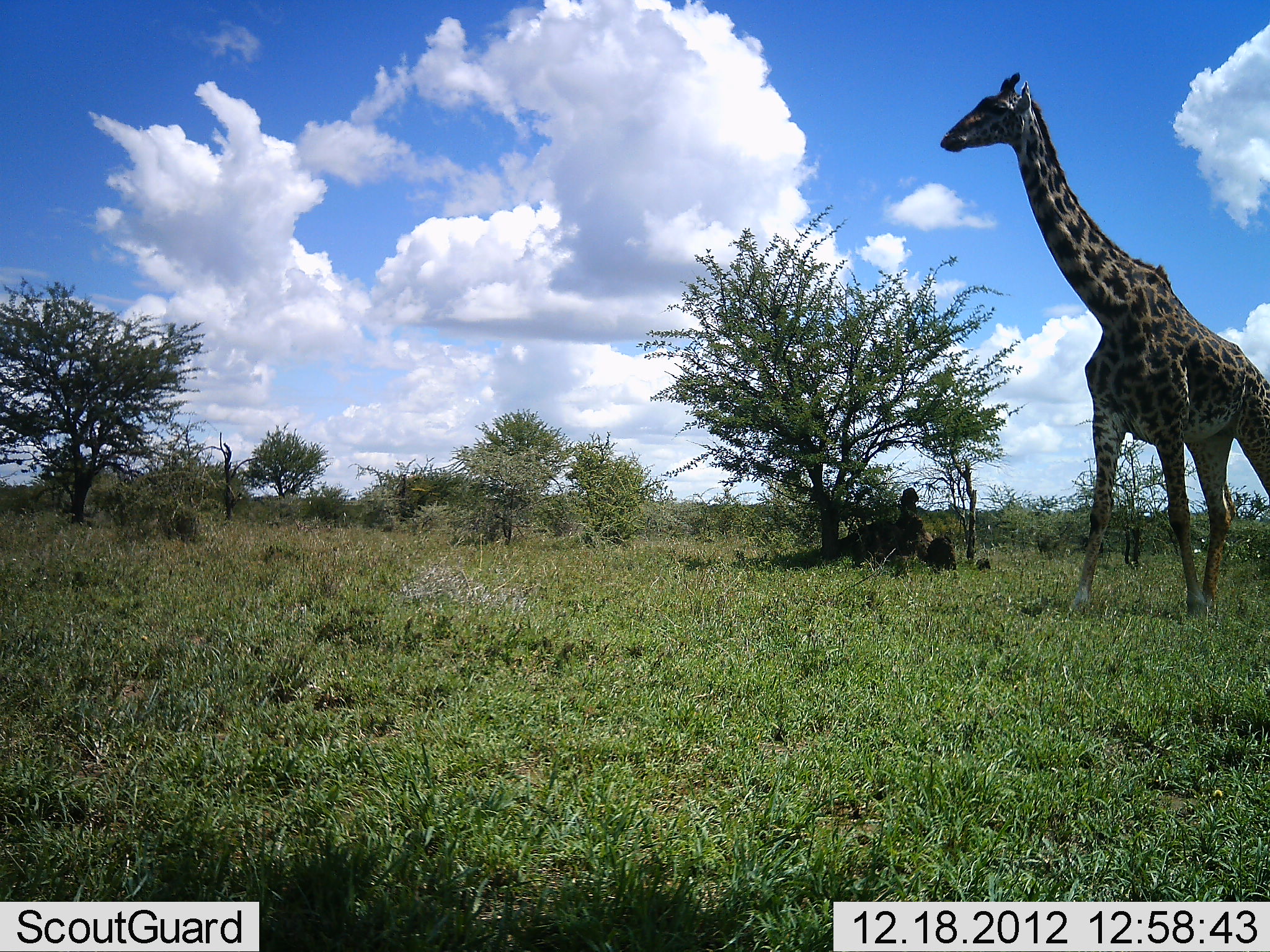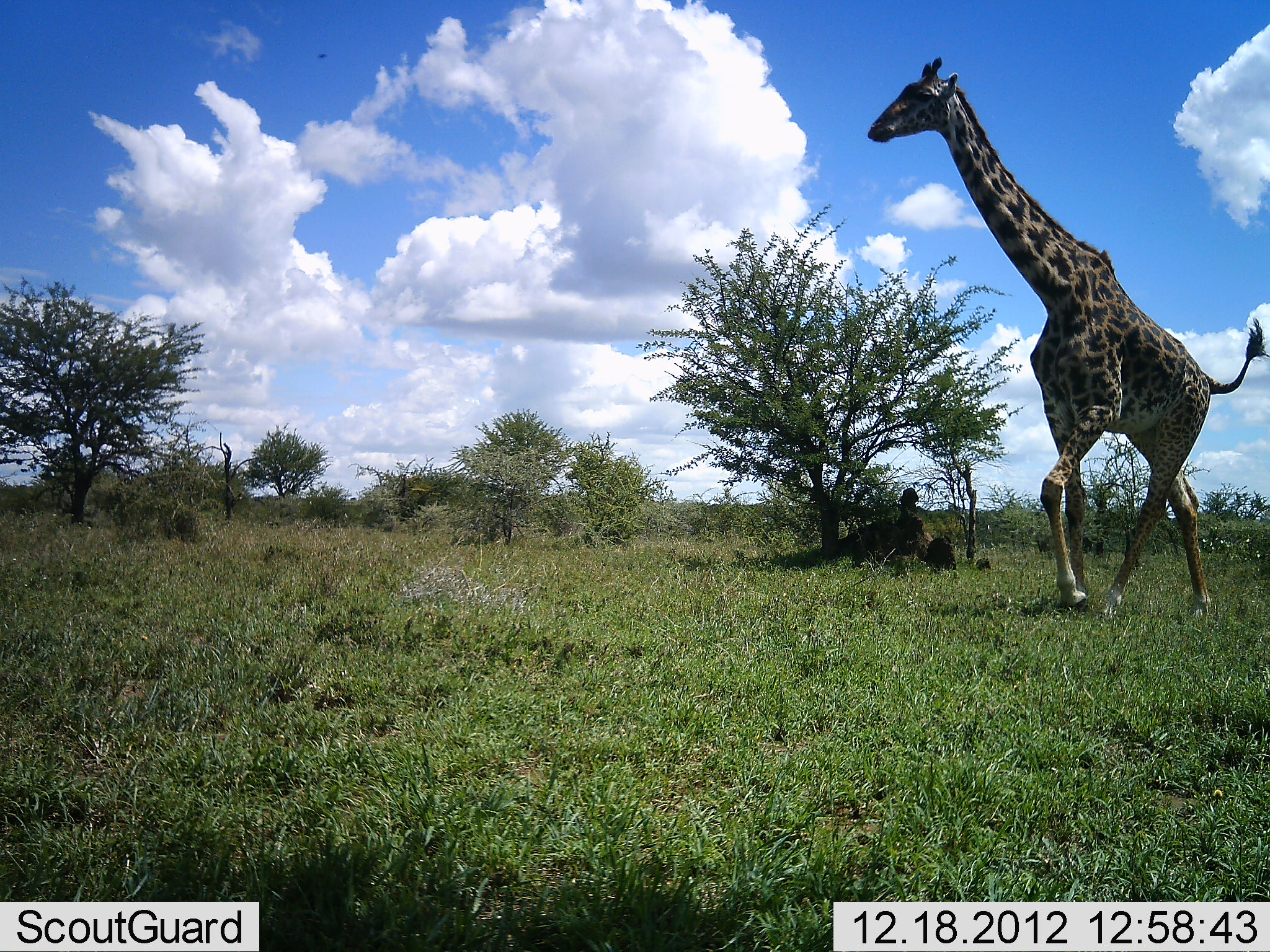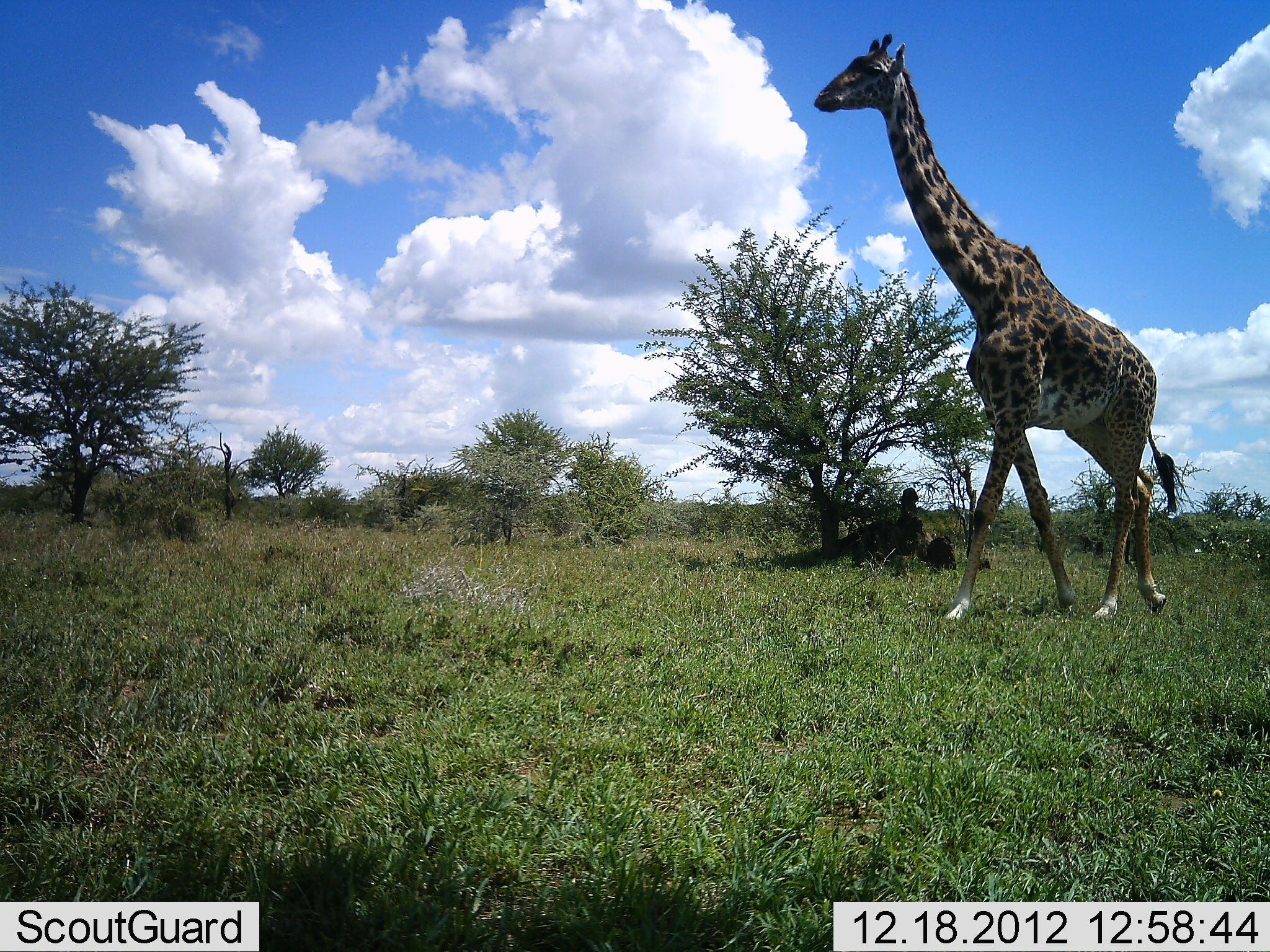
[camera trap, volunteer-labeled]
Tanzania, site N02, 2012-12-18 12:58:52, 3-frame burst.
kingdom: Animalia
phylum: Chordata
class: Mammalia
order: Artiodactyla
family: Giraffidae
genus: Giraffa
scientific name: Giraffa camelopardalis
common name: giraffe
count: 1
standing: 4%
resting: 0%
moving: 100%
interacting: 0%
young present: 0%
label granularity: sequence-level